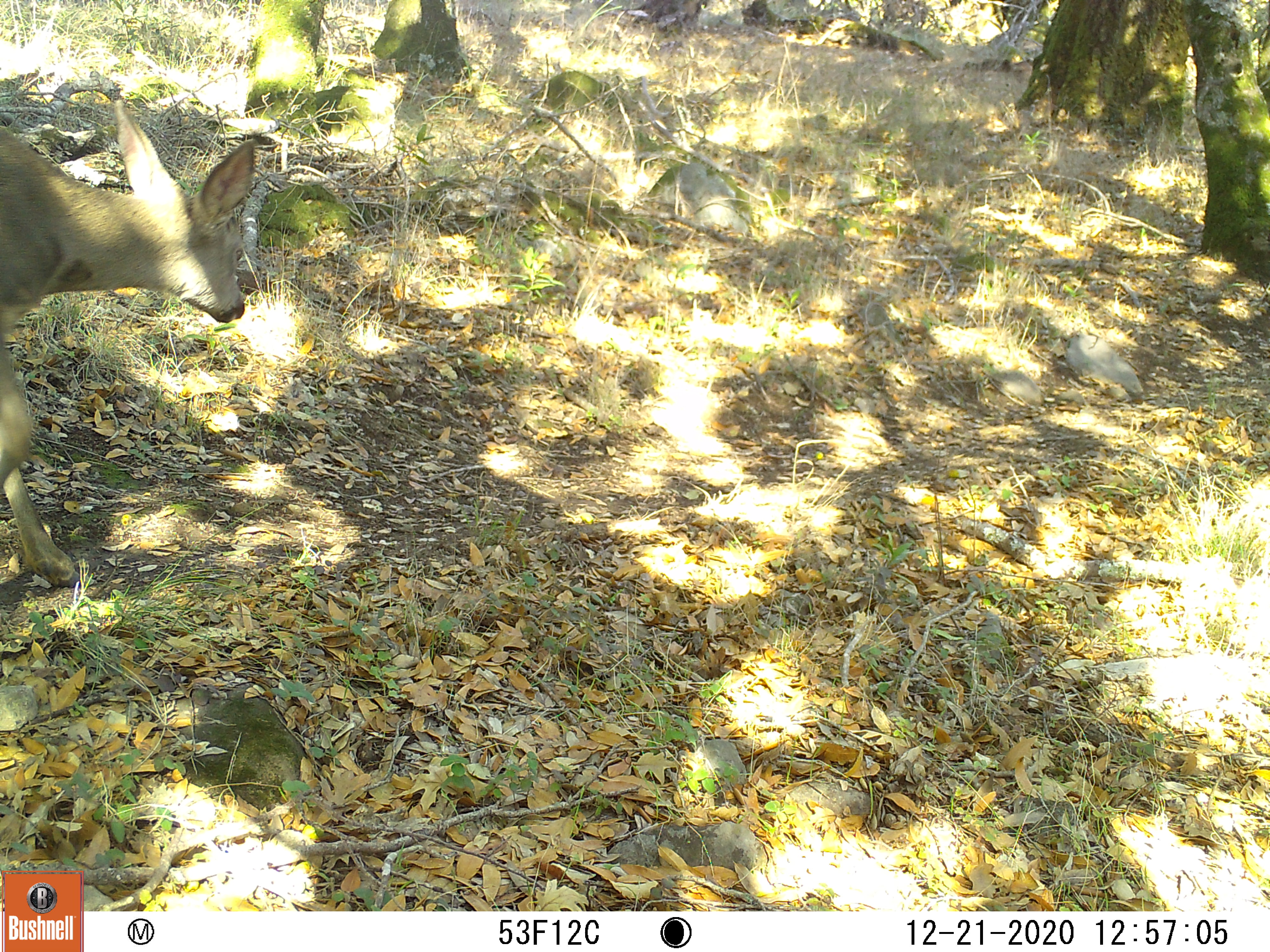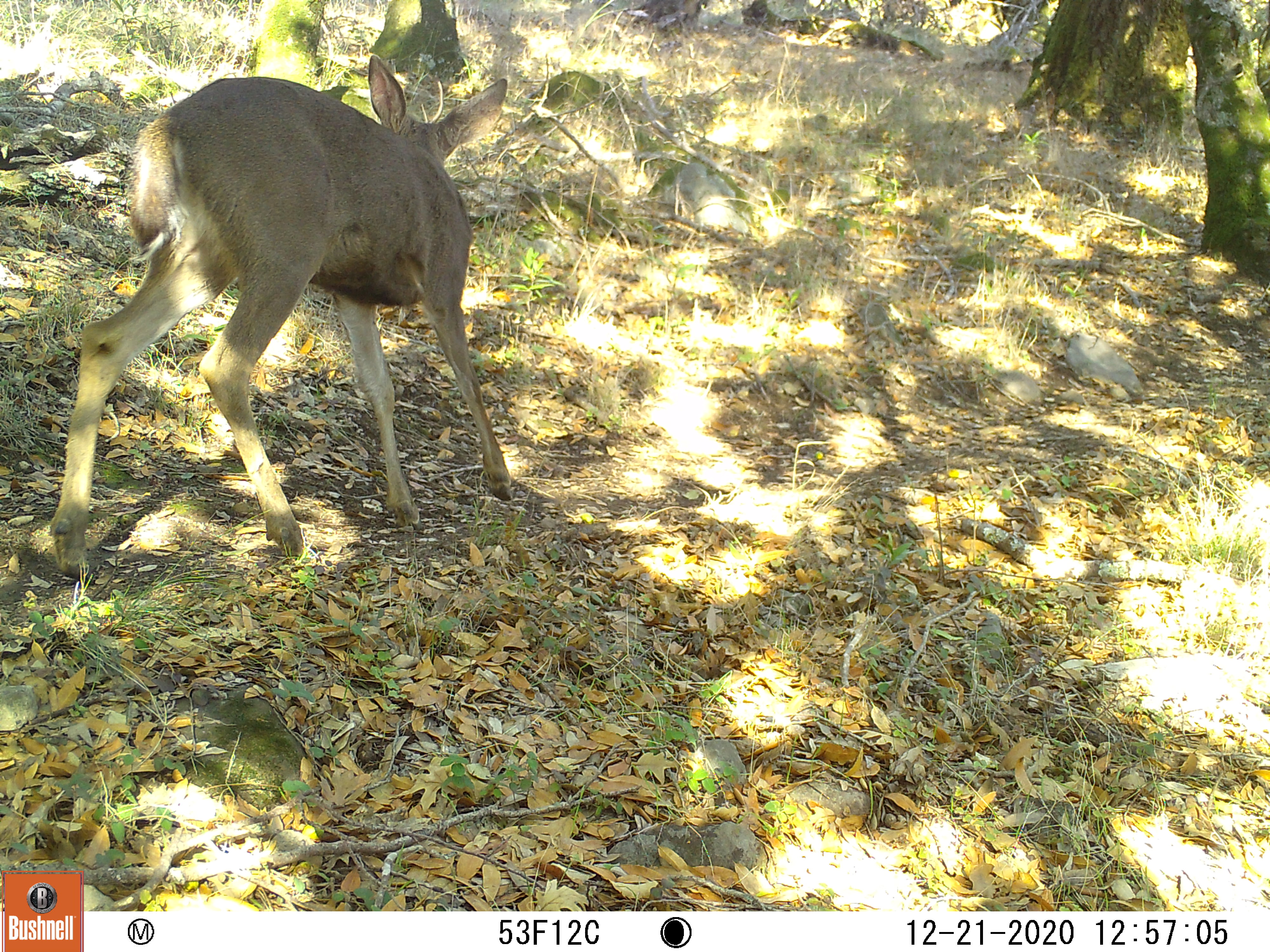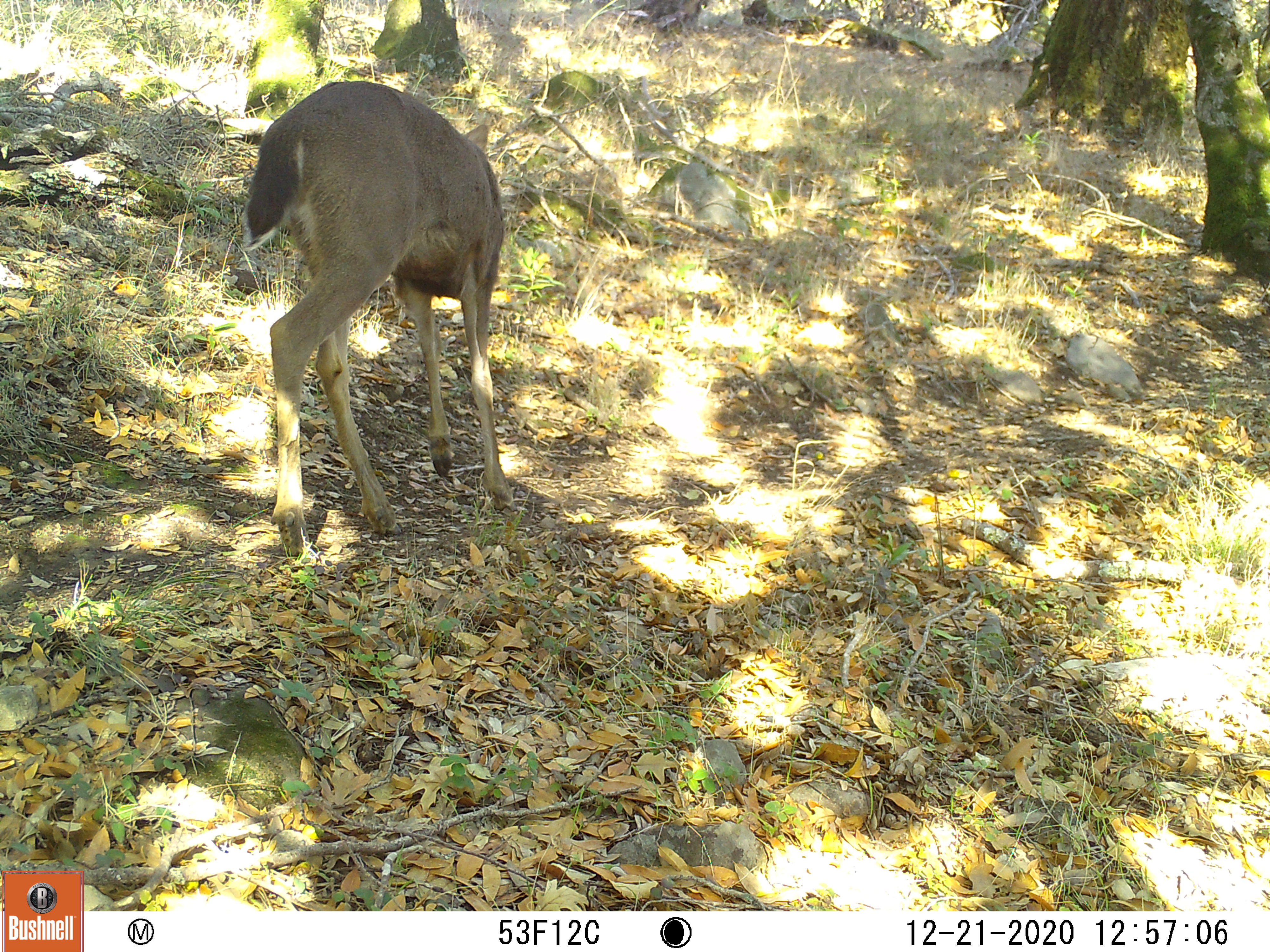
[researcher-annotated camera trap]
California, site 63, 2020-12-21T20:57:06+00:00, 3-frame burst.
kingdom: Animalia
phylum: Chordata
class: Mammalia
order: Artiodactyla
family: Cervidae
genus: Odocoileus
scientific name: Odocoileus hemionus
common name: mule deer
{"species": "mule deer (Odocoileus hemionus)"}